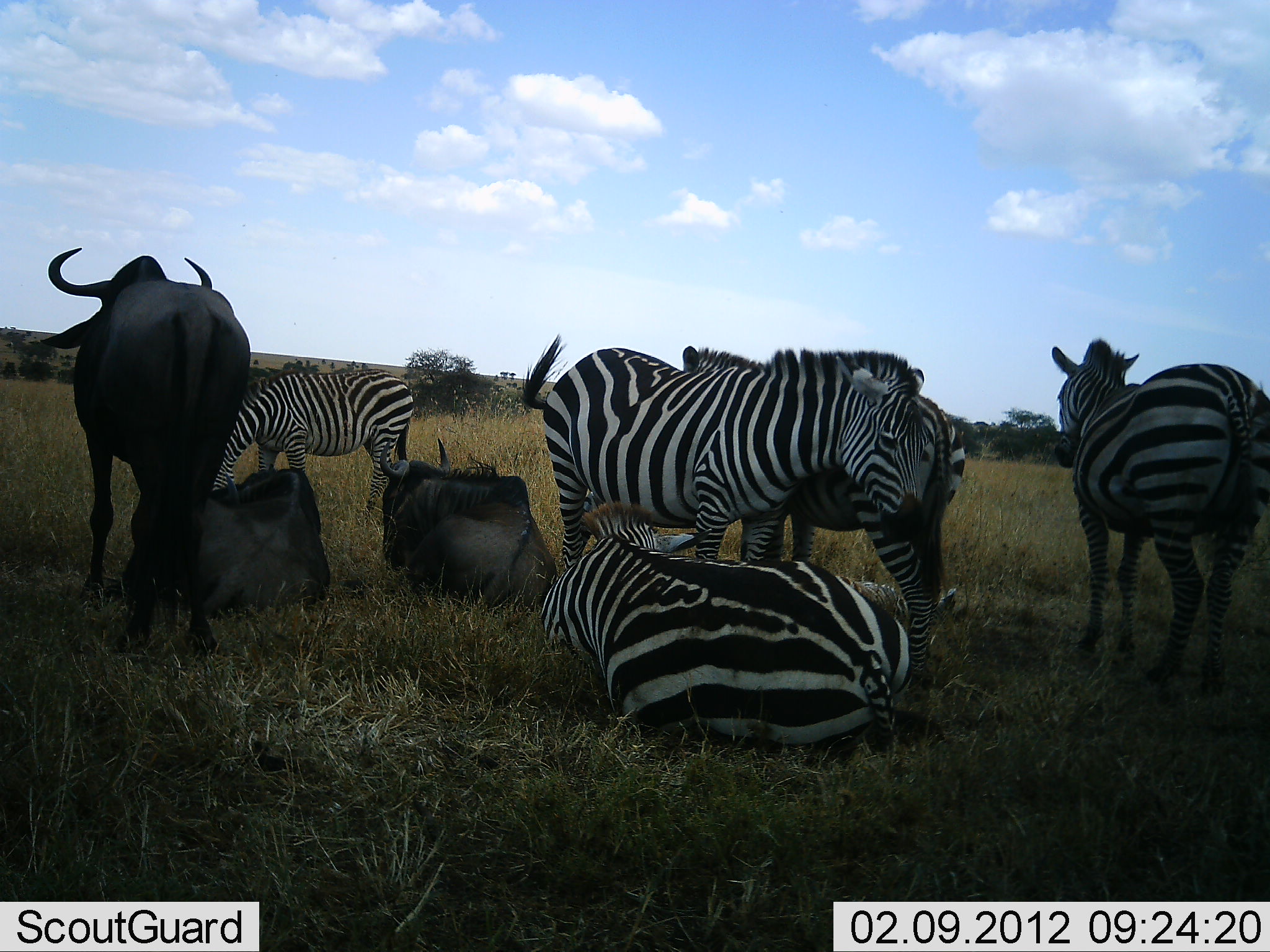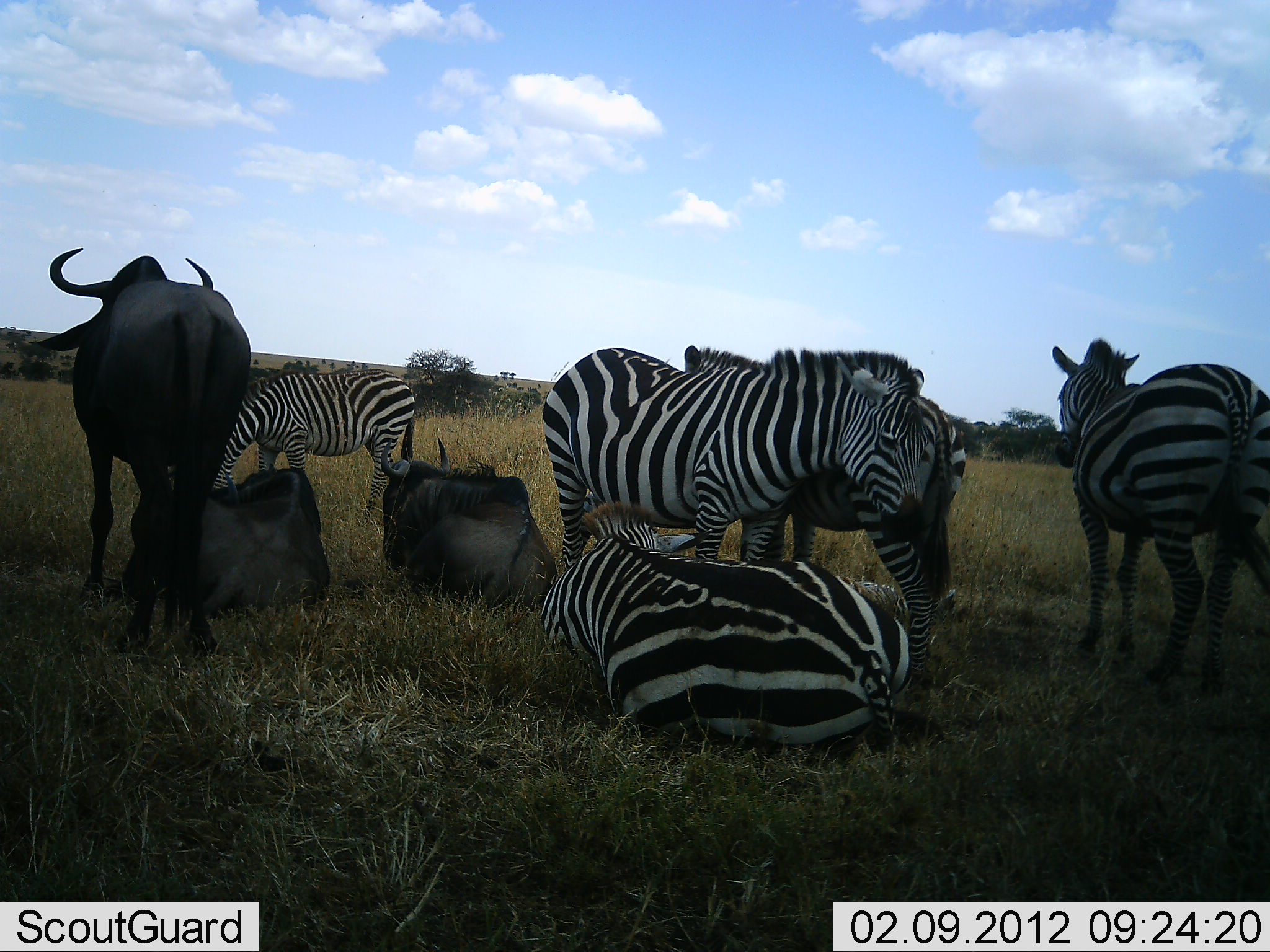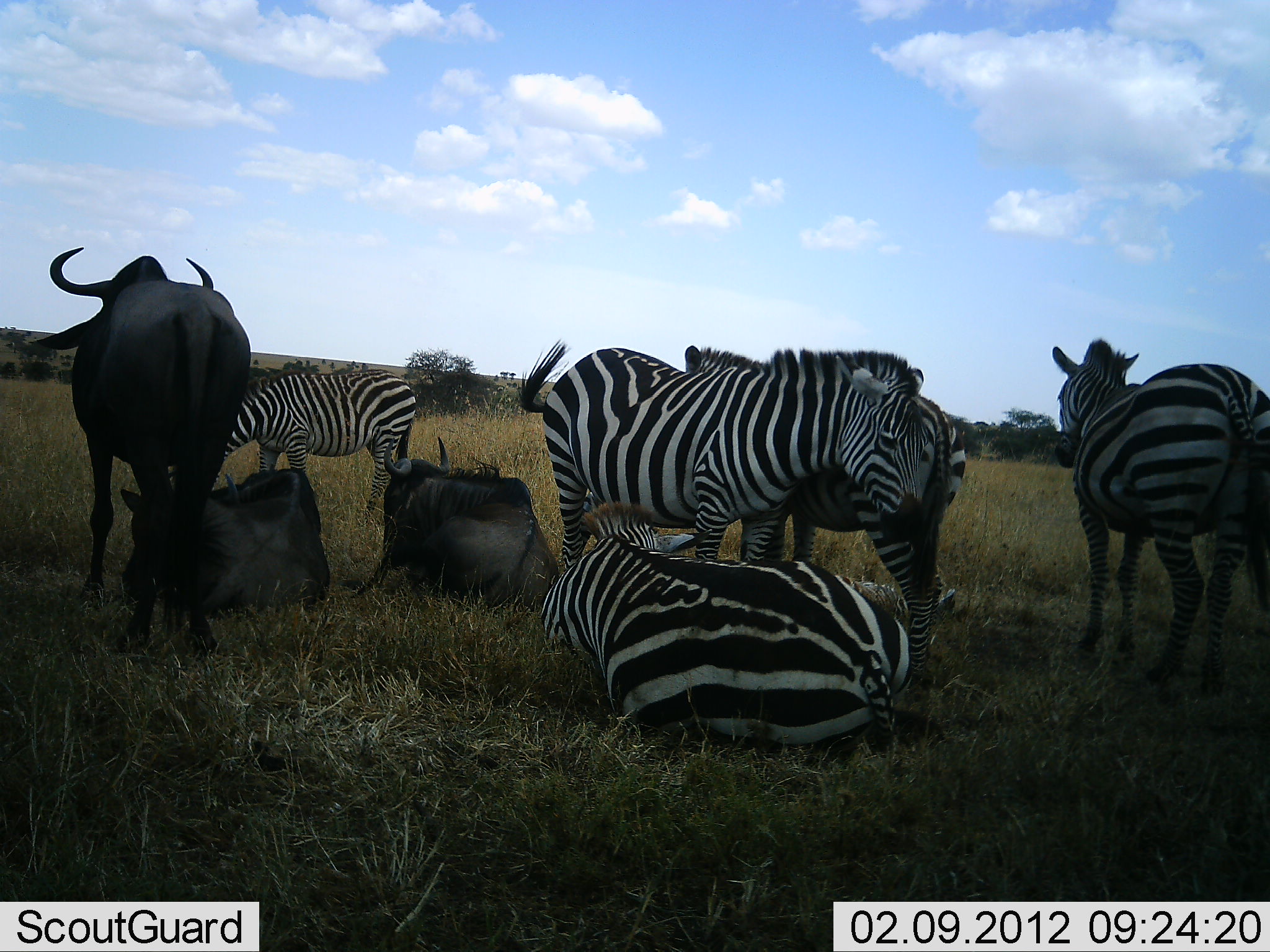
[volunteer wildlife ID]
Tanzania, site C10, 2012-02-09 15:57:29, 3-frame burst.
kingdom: Animalia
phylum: Chordata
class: Mammalia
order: Artiodactyla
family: Bovidae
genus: Connochaetes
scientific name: Connochaetes taurinus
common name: blue wildebeest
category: wildebeest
Wildebeest (blue wildebeest) (Connochaetes taurinus), count 3. Behavior (volunteer vote fractions): standing 76%, resting 100%, moving 5%, interacting 5%. Young present (vote fraction): 0%. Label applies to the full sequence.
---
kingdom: Animalia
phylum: Chordata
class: Mammalia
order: Perissodactyla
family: Equidae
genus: Equus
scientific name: Equus quagga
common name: plains zebra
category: zebra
Zebra (plains zebra) (Equus quagga), count 5. Behavior (volunteer vote fractions): standing 79%, resting 96%, moving 0%, interacting 21%. Young present (vote fraction): 0%. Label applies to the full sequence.